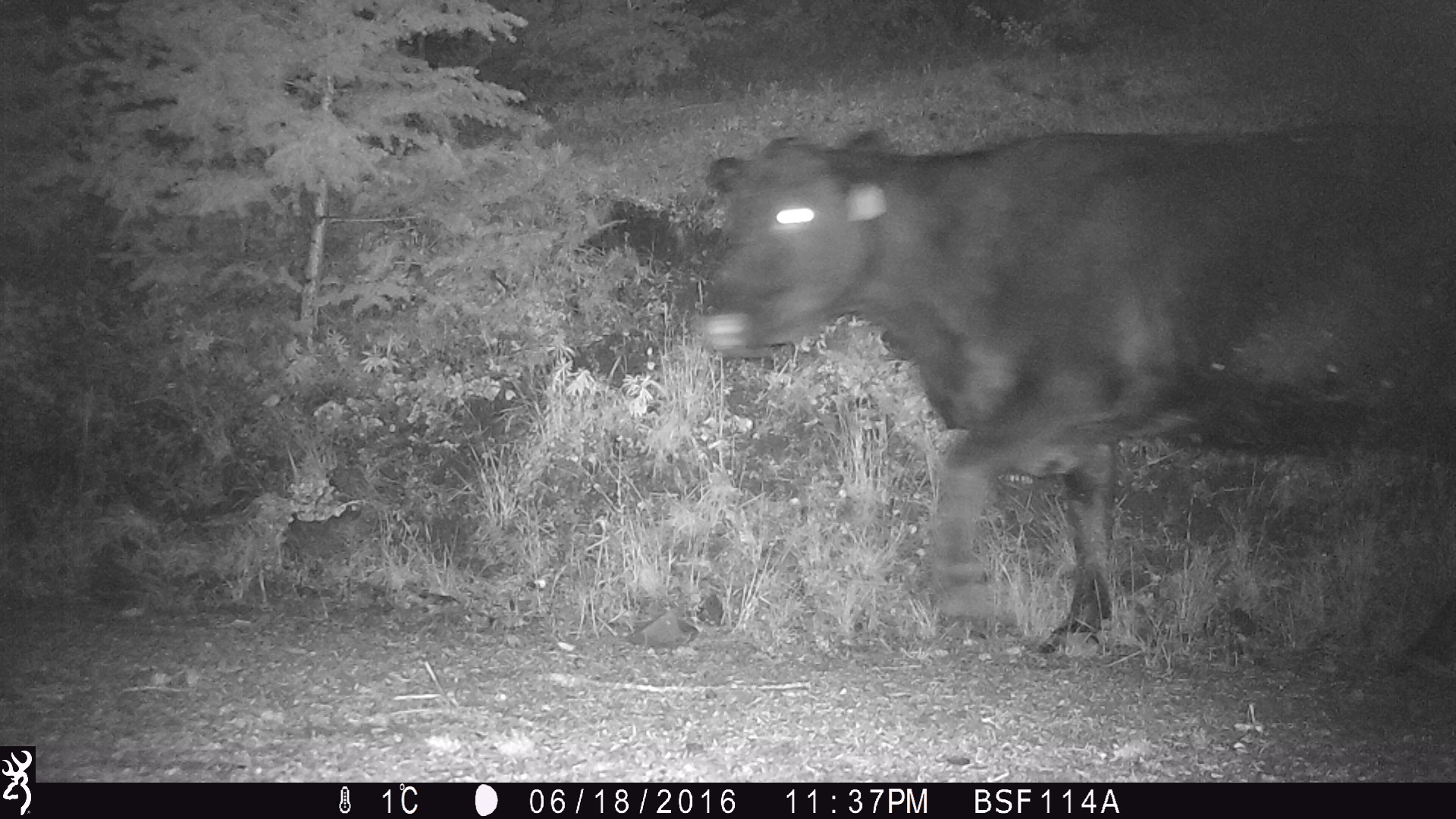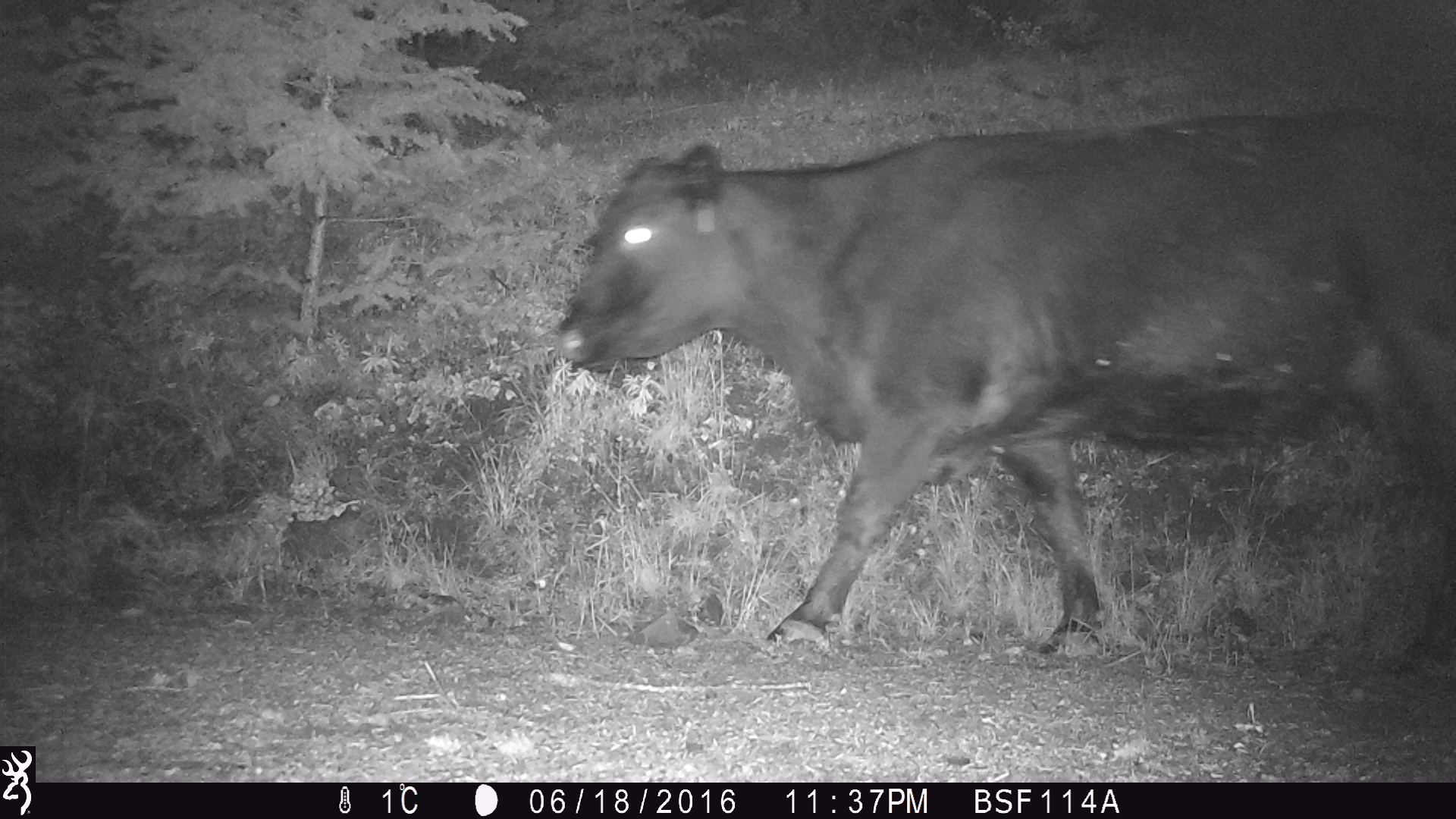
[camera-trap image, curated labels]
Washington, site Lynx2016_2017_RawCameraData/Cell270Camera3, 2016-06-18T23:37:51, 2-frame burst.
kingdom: Animalia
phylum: Chordata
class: Mammalia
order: Artiodactyla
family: Bovidae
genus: Bos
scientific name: Bos taurus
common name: domestic cattle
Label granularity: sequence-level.